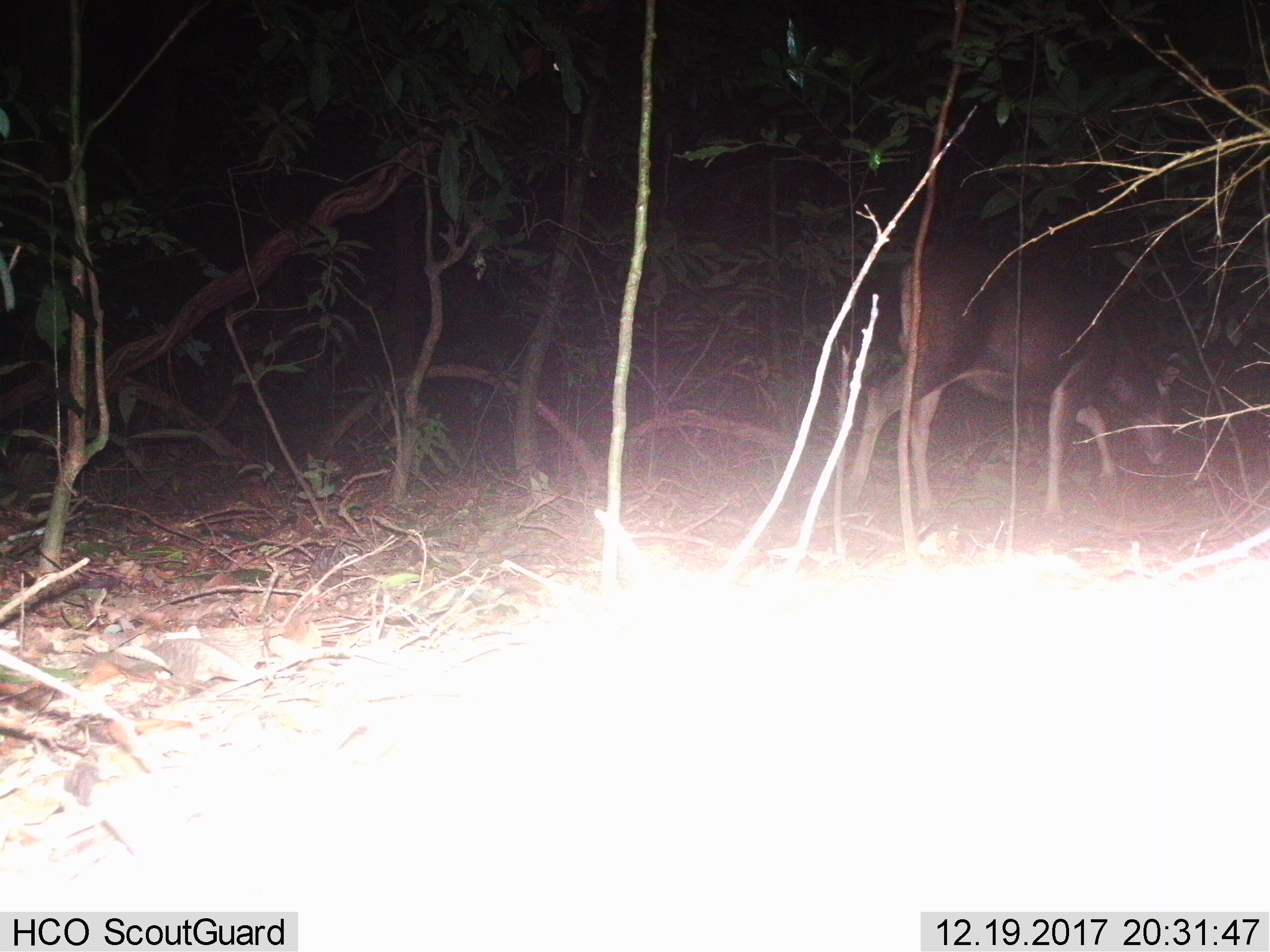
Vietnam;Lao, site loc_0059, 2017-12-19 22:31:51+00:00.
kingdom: Animalia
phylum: Chordata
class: Mammalia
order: Artiodactyla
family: Cervidae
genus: Rusa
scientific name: Rusa unicolor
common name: sambar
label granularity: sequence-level